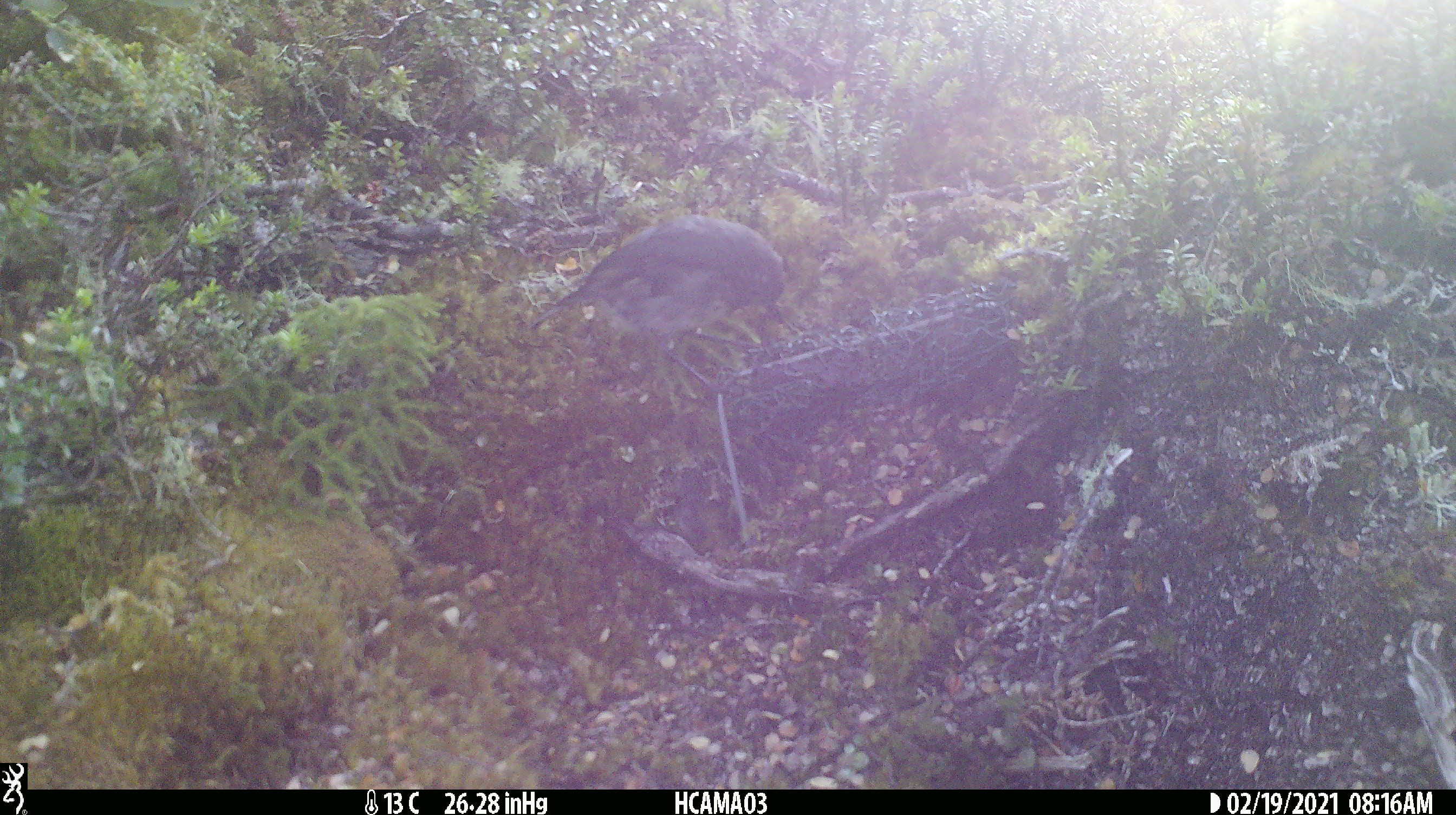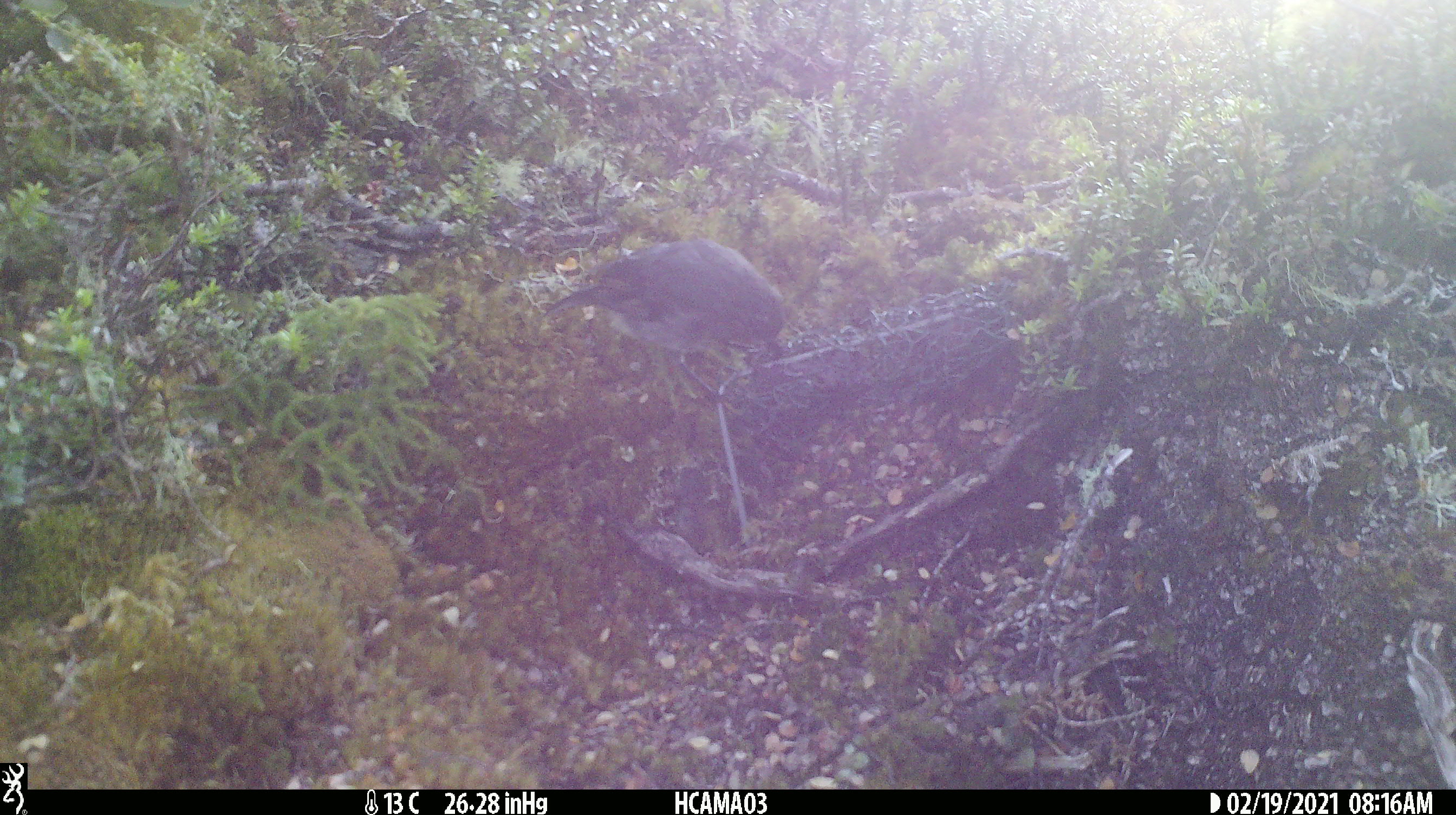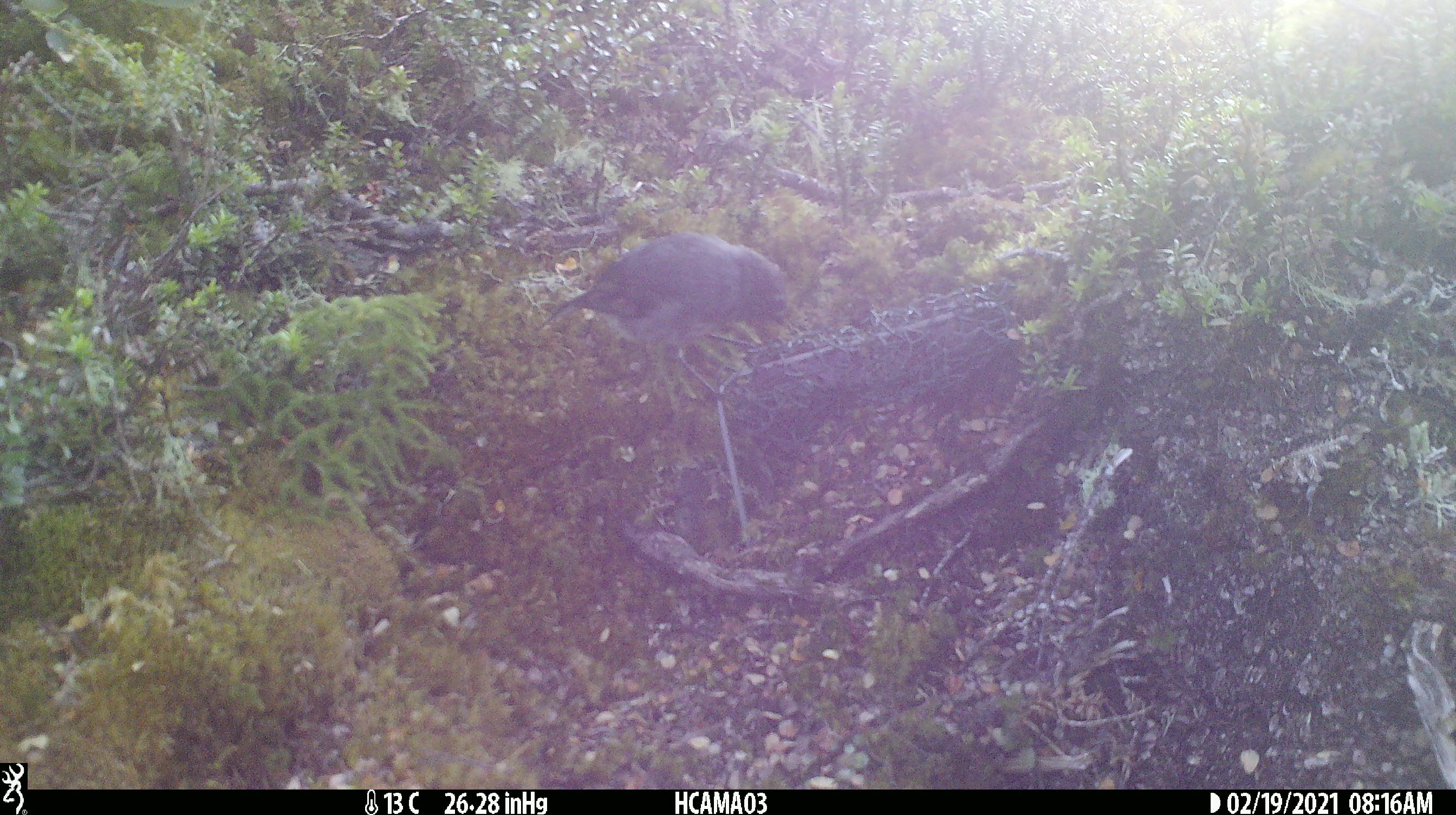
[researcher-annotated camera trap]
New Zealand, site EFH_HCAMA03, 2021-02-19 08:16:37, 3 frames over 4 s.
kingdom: Animalia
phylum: Chordata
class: Aves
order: Passeriformes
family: Petroicidae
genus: Petroica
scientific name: Petroica australis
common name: new zealand robin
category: robin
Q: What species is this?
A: Robin (new zealand robin) (Petroica australis).